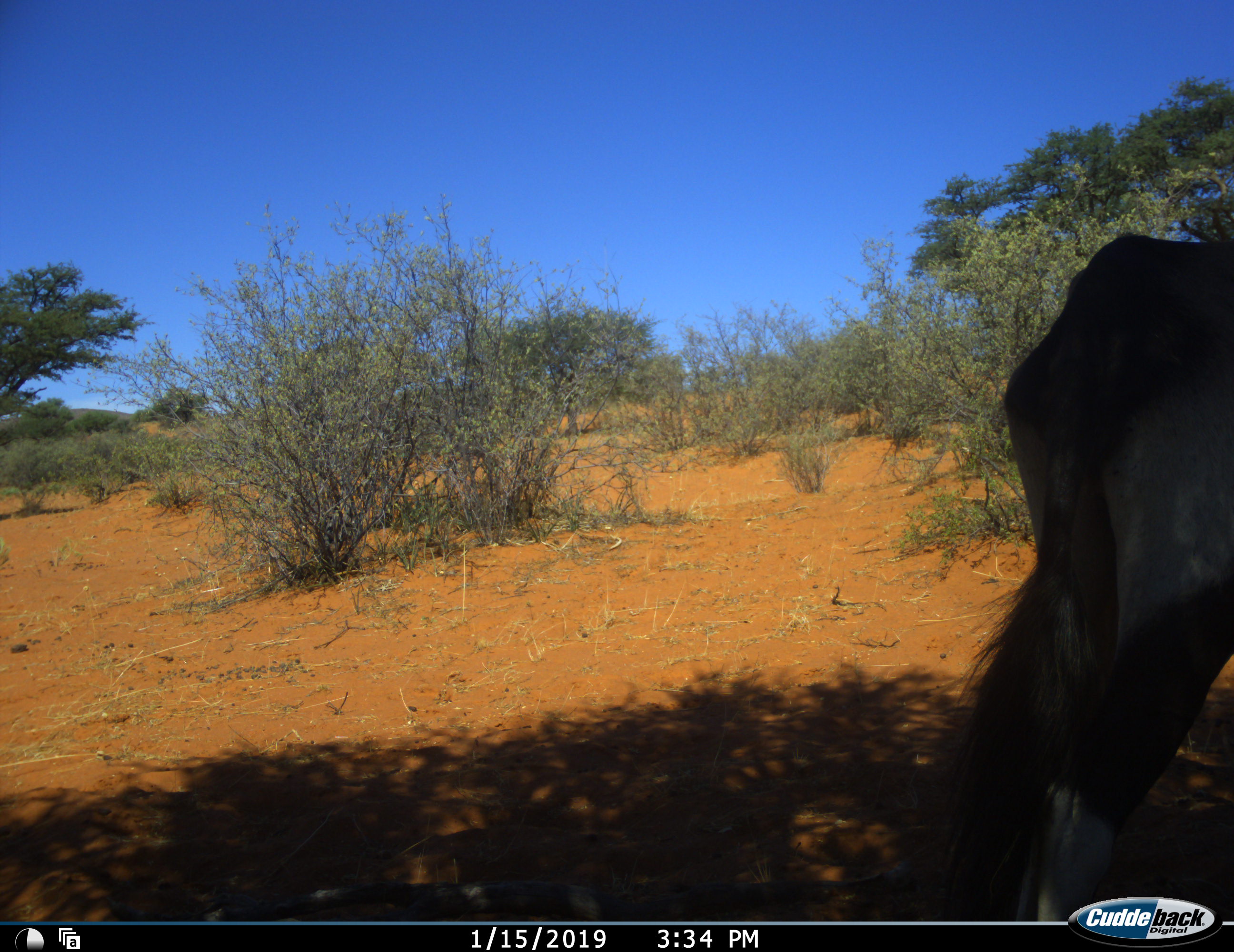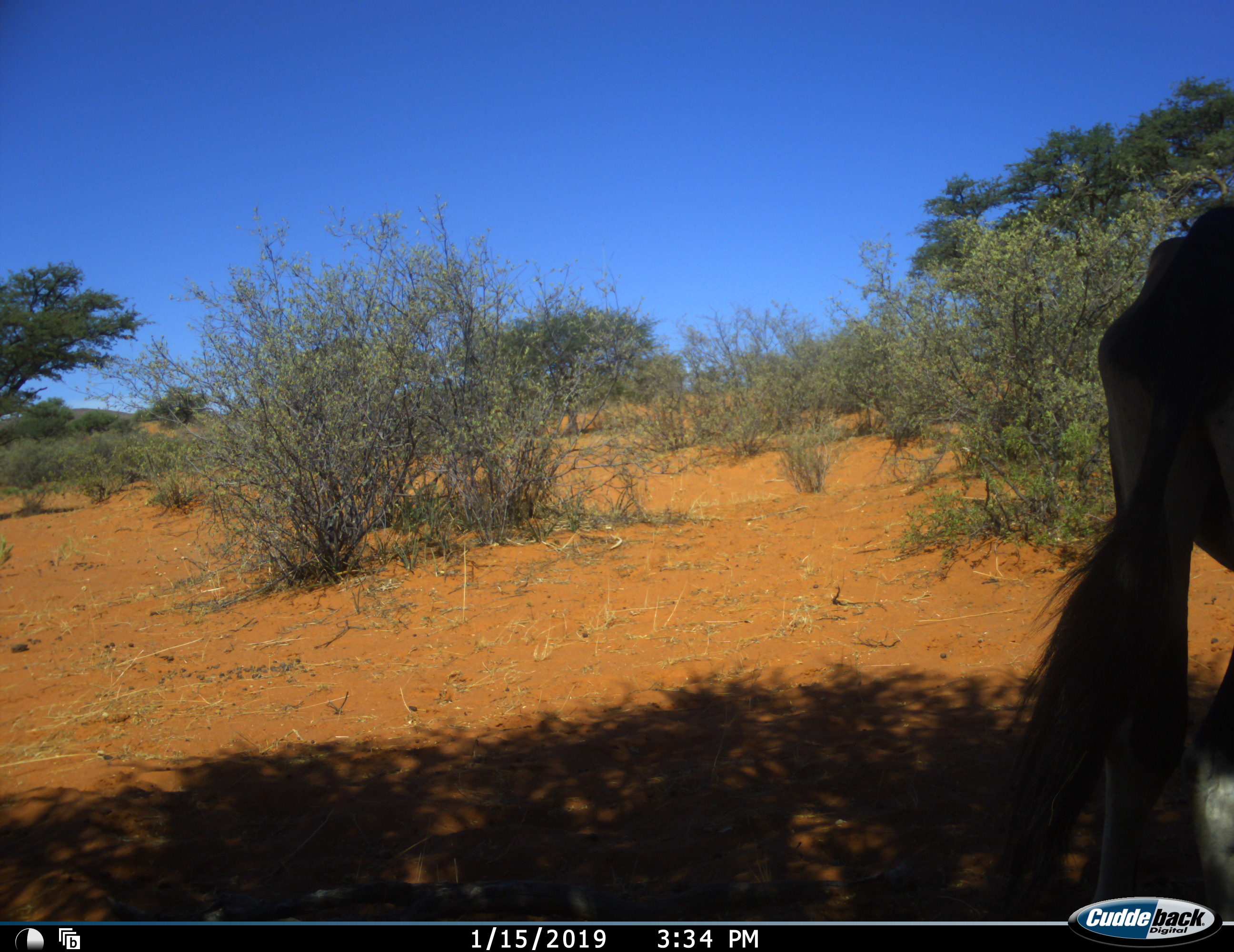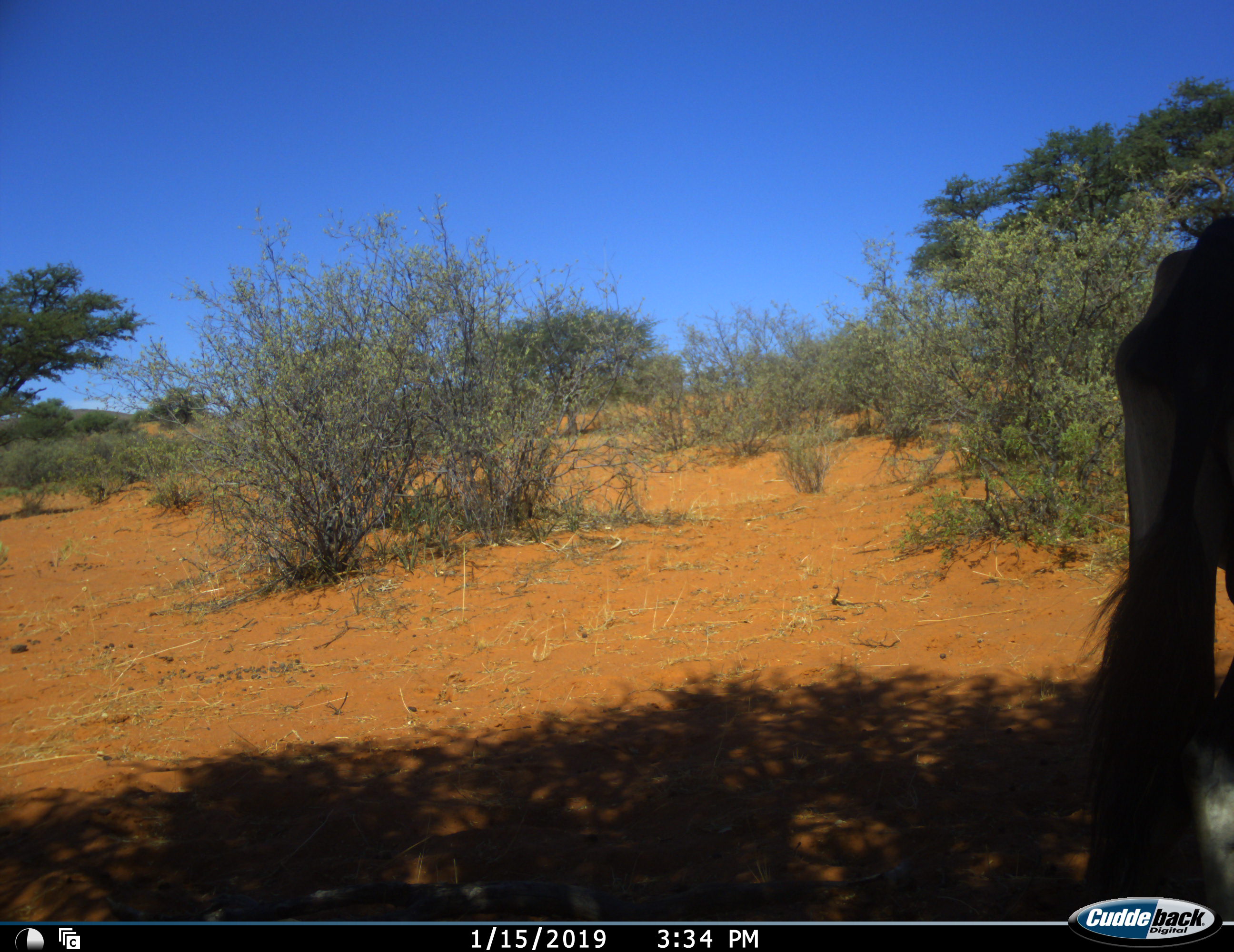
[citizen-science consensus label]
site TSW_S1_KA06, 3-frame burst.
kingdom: Animalia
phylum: Chordata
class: Mammalia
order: Artiodactyla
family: Bovidae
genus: Oryx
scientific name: Oryx gazella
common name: gemsbok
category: oryx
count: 1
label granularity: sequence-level